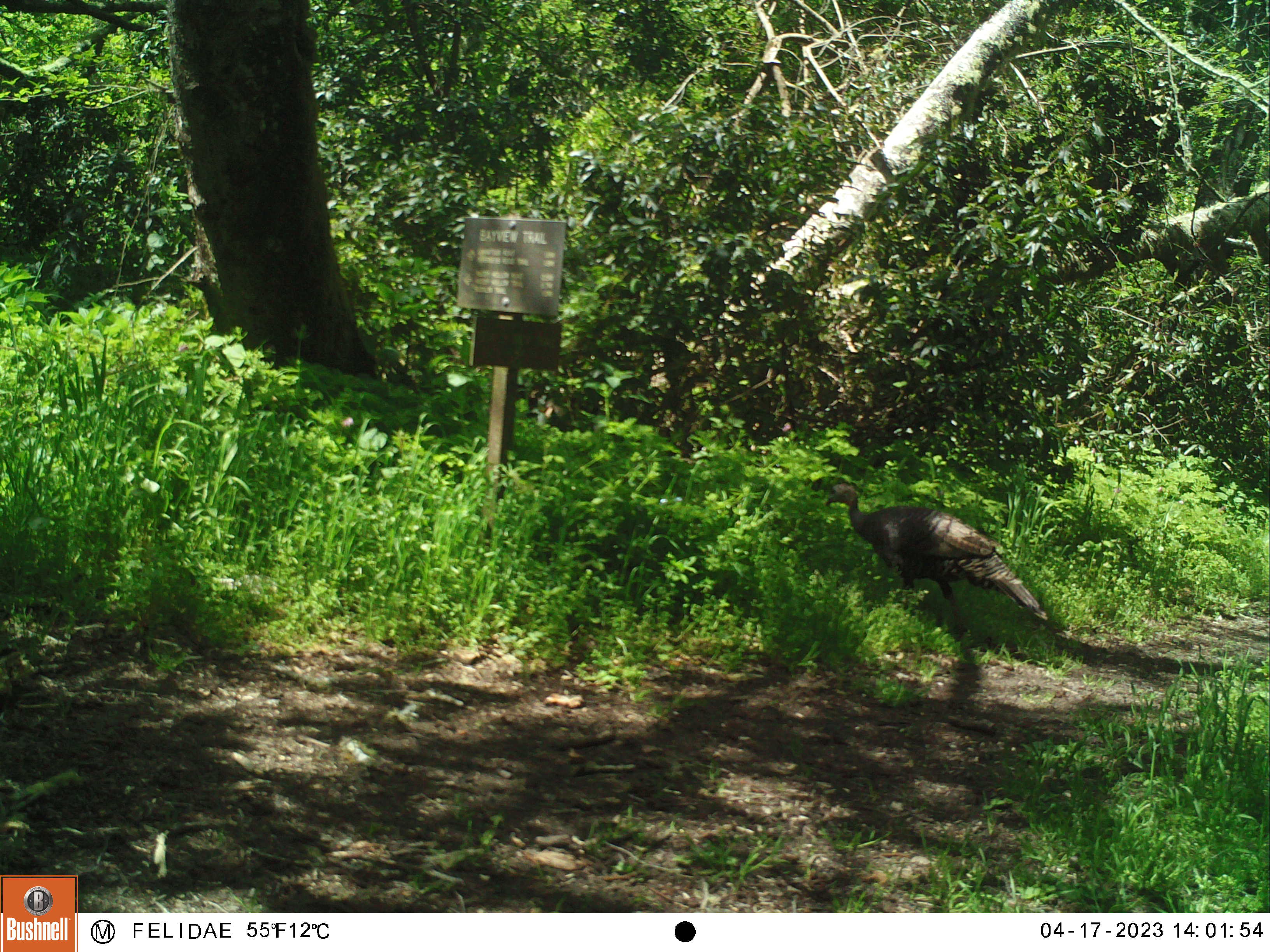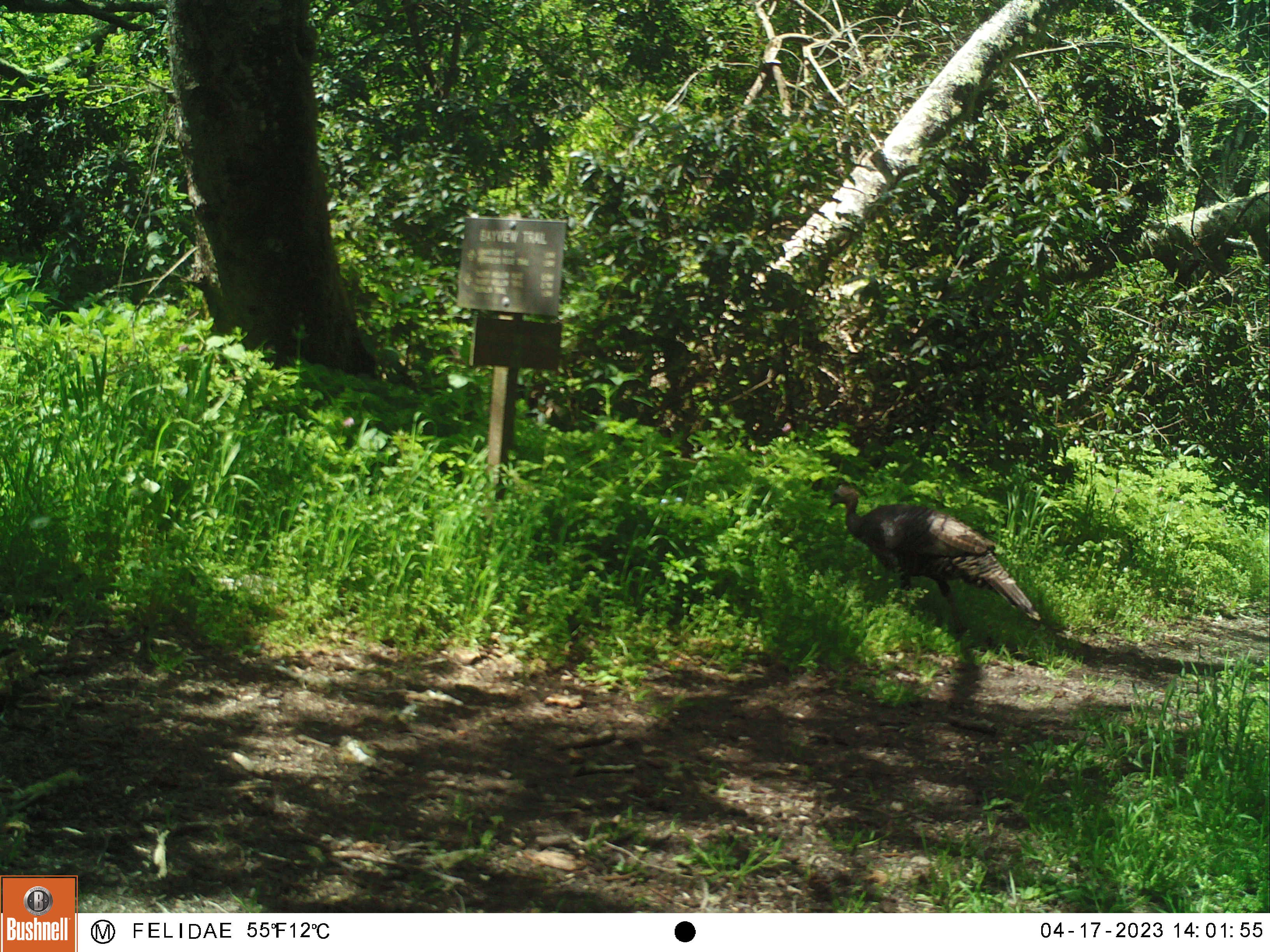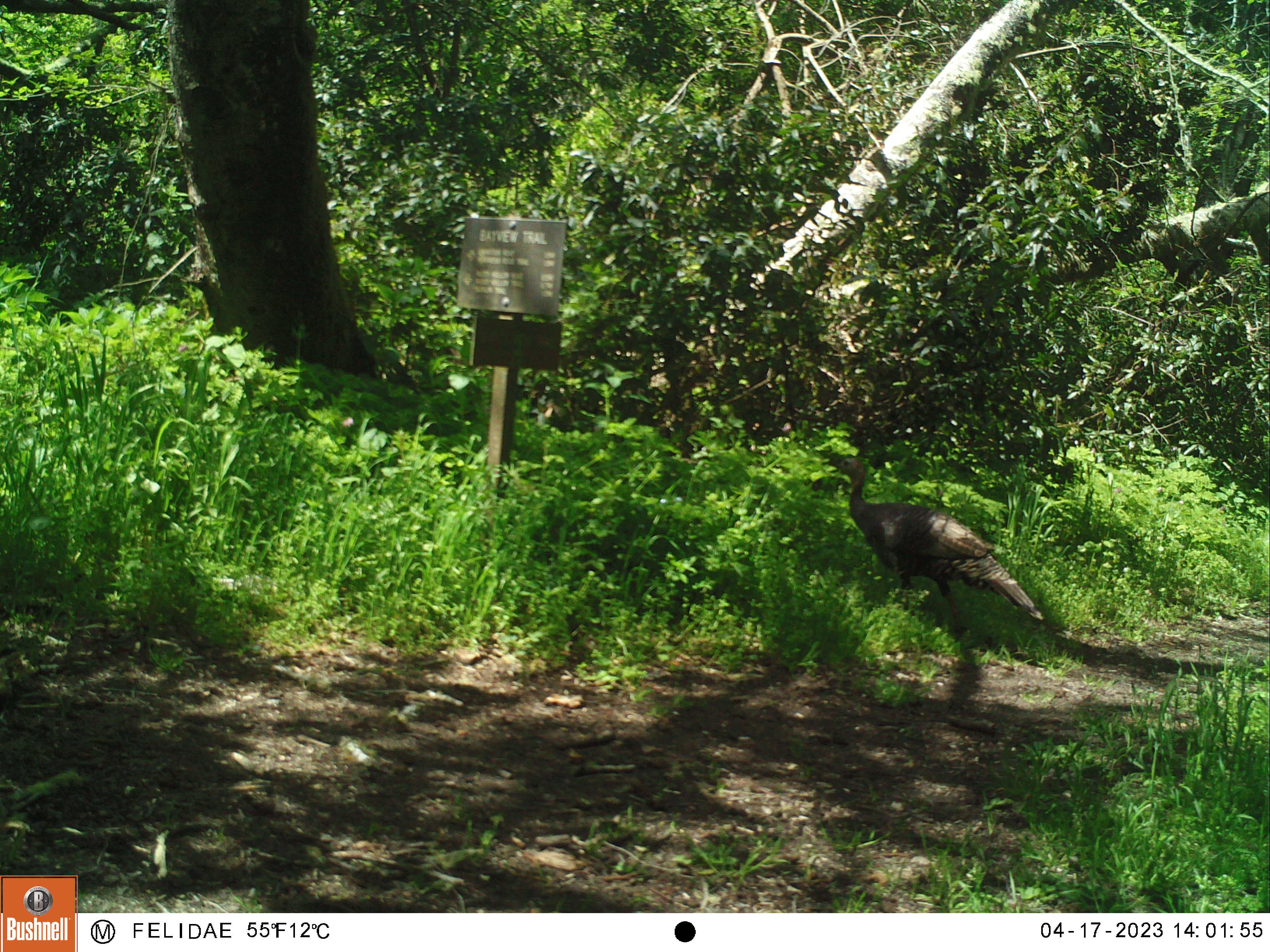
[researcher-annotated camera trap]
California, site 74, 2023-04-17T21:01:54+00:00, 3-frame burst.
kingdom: Animalia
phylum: Chordata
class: Aves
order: Galliformes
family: Phasianidae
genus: Meleagris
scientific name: Meleagris gallopavo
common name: turkey